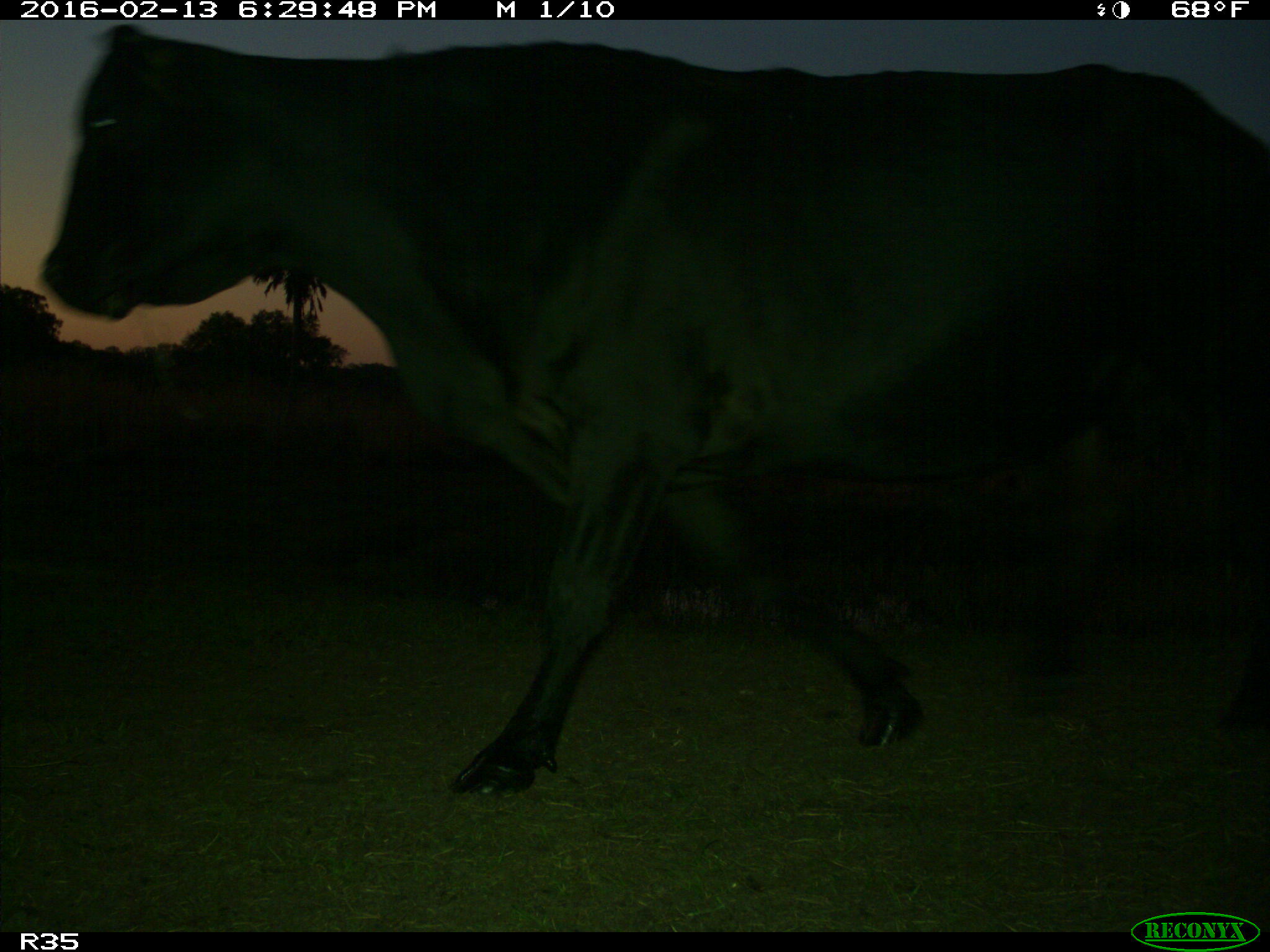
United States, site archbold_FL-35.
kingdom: Animalia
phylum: Chordata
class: Mammalia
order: Artiodactyla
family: Bovidae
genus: Bos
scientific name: Bos taurus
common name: domestic cow